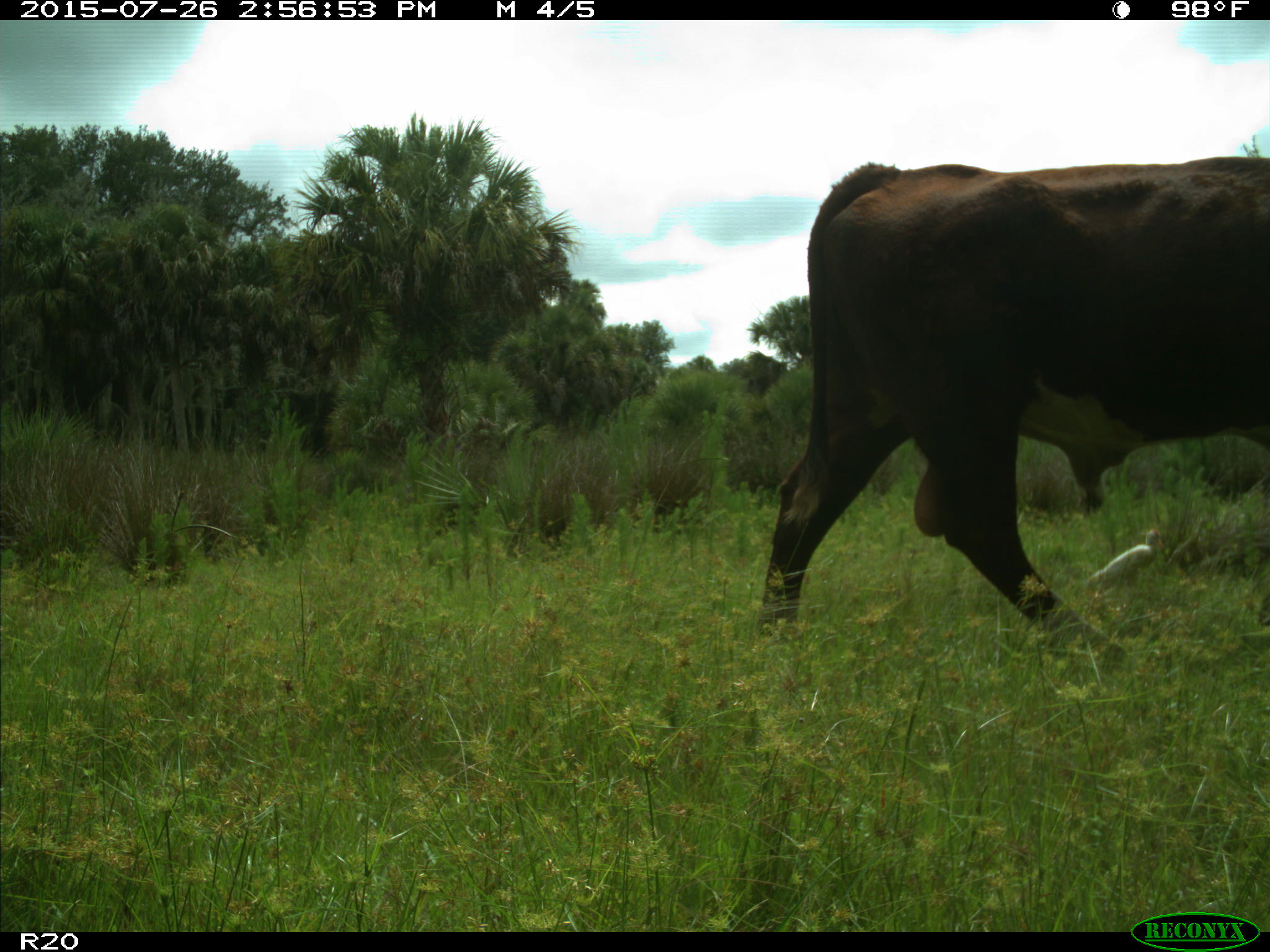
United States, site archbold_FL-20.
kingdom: Animalia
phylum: Chordata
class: Mammalia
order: Artiodactyla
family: Bovidae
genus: Bos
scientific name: Bos taurus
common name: domestic cow